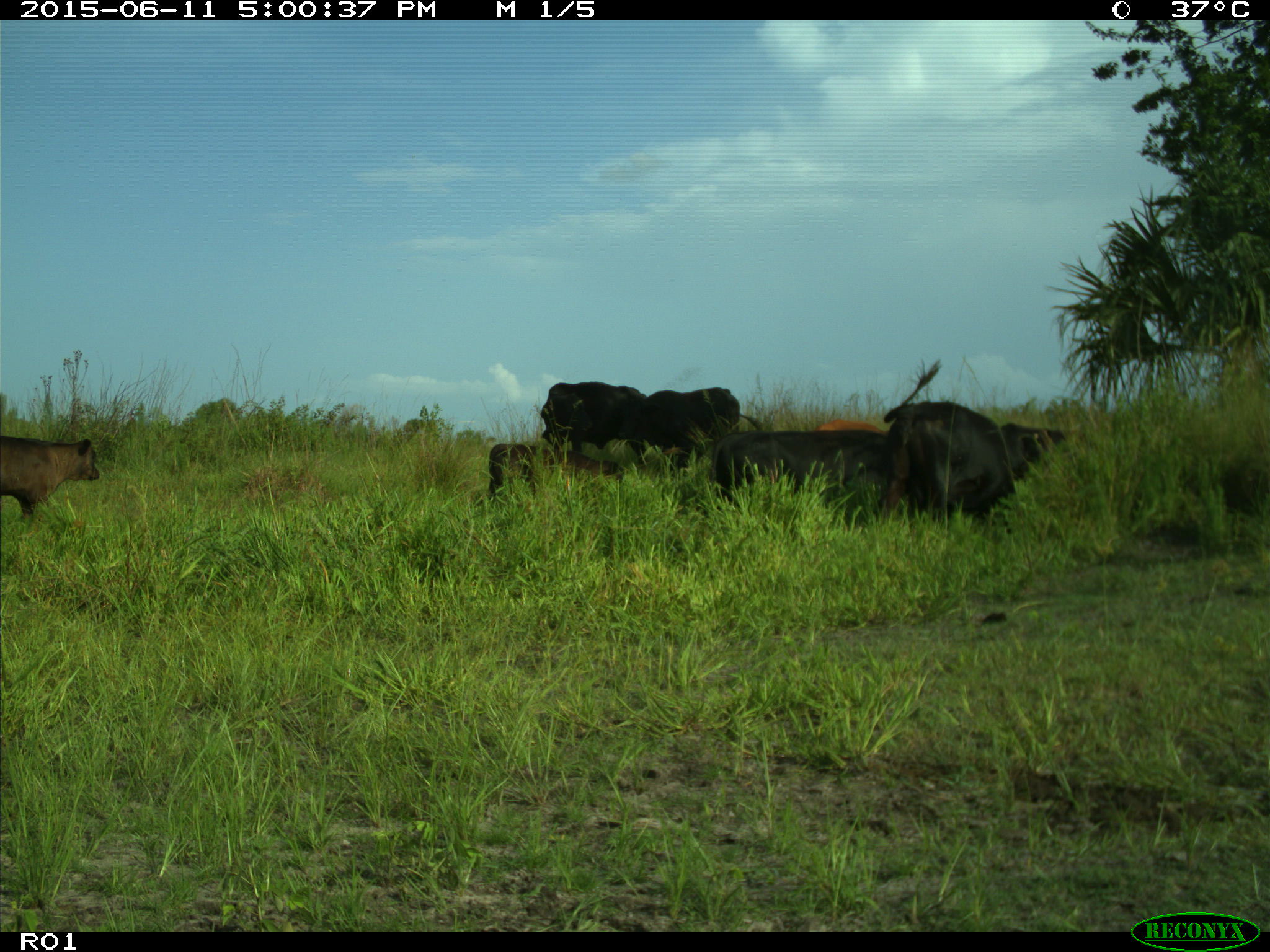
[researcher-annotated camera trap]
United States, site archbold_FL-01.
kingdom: Animalia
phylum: Chordata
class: Mammalia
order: Artiodactyla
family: Bovidae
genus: Bos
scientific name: Bos taurus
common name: domestic cow